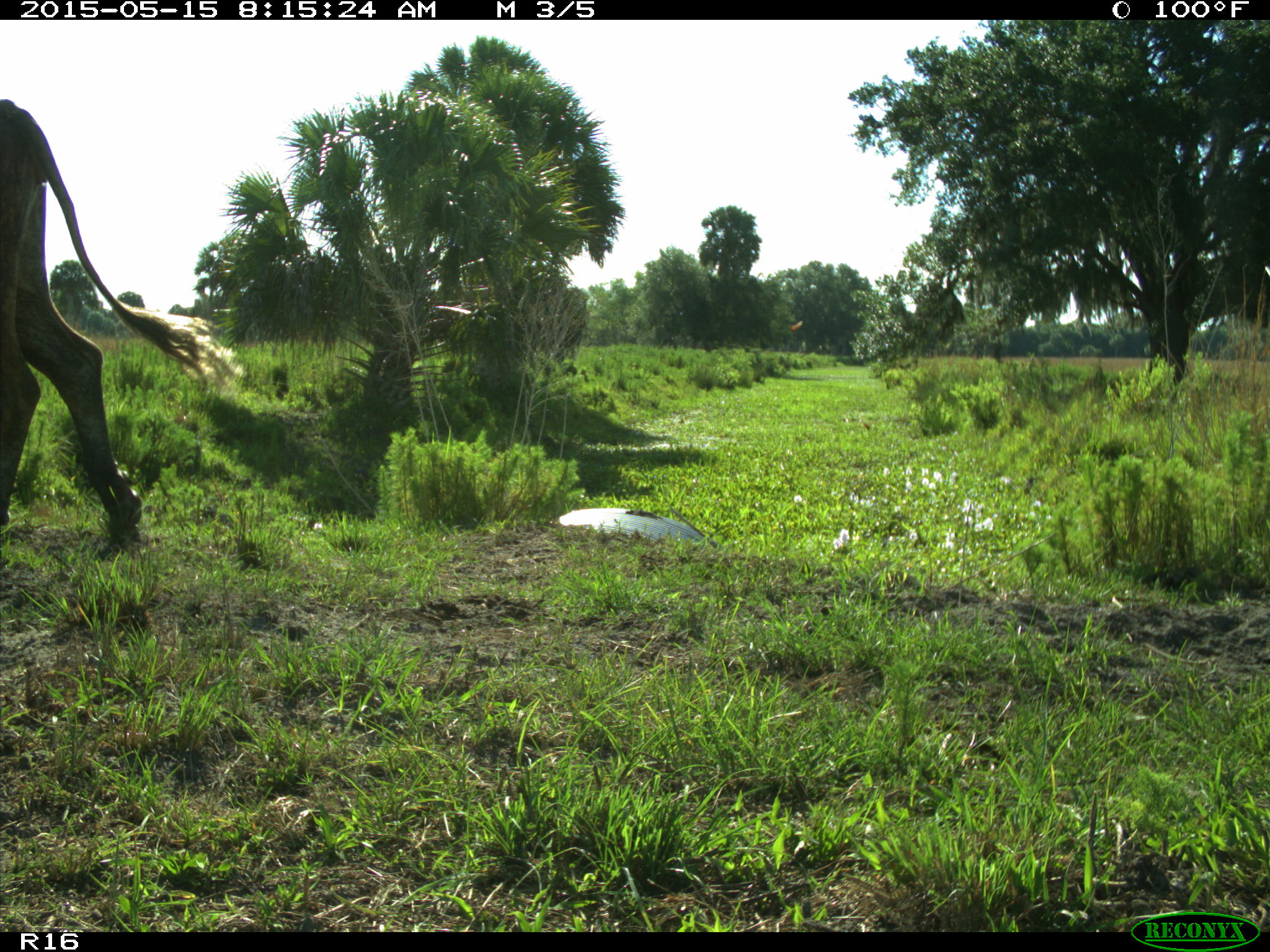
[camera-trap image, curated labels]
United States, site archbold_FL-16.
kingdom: Animalia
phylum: Chordata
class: Mammalia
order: Artiodactyla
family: Bovidae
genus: Bos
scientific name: Bos taurus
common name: domestic cow